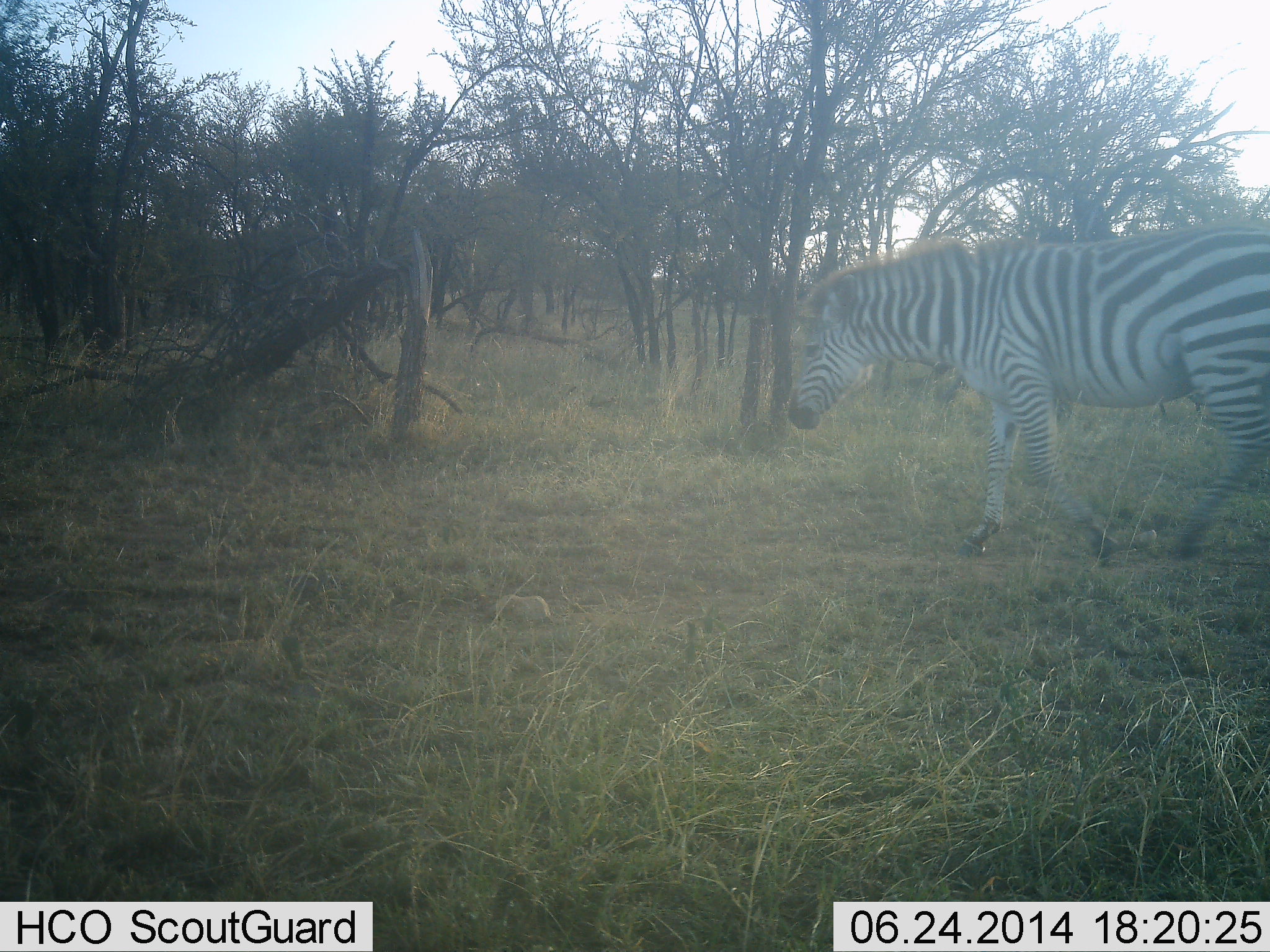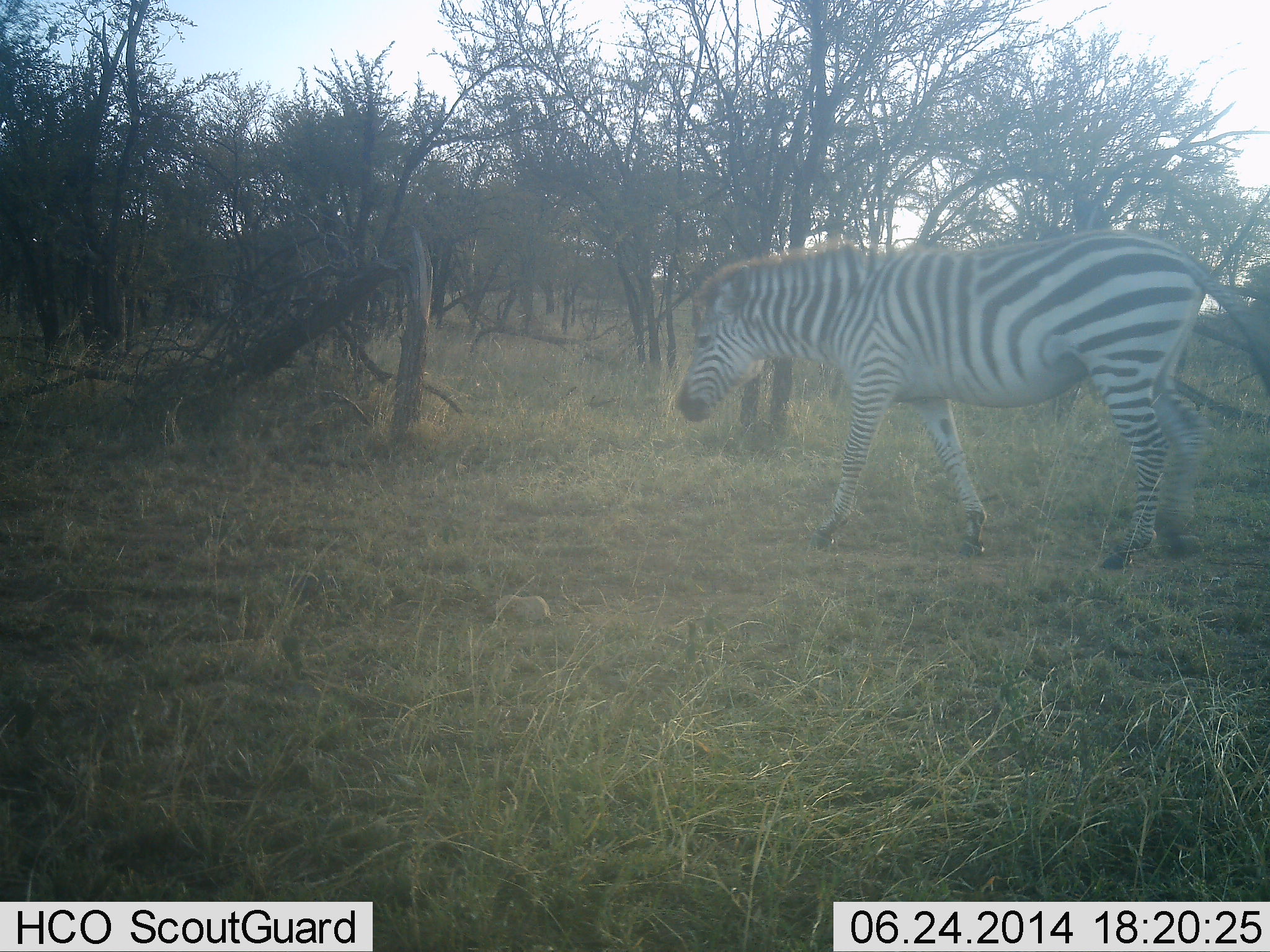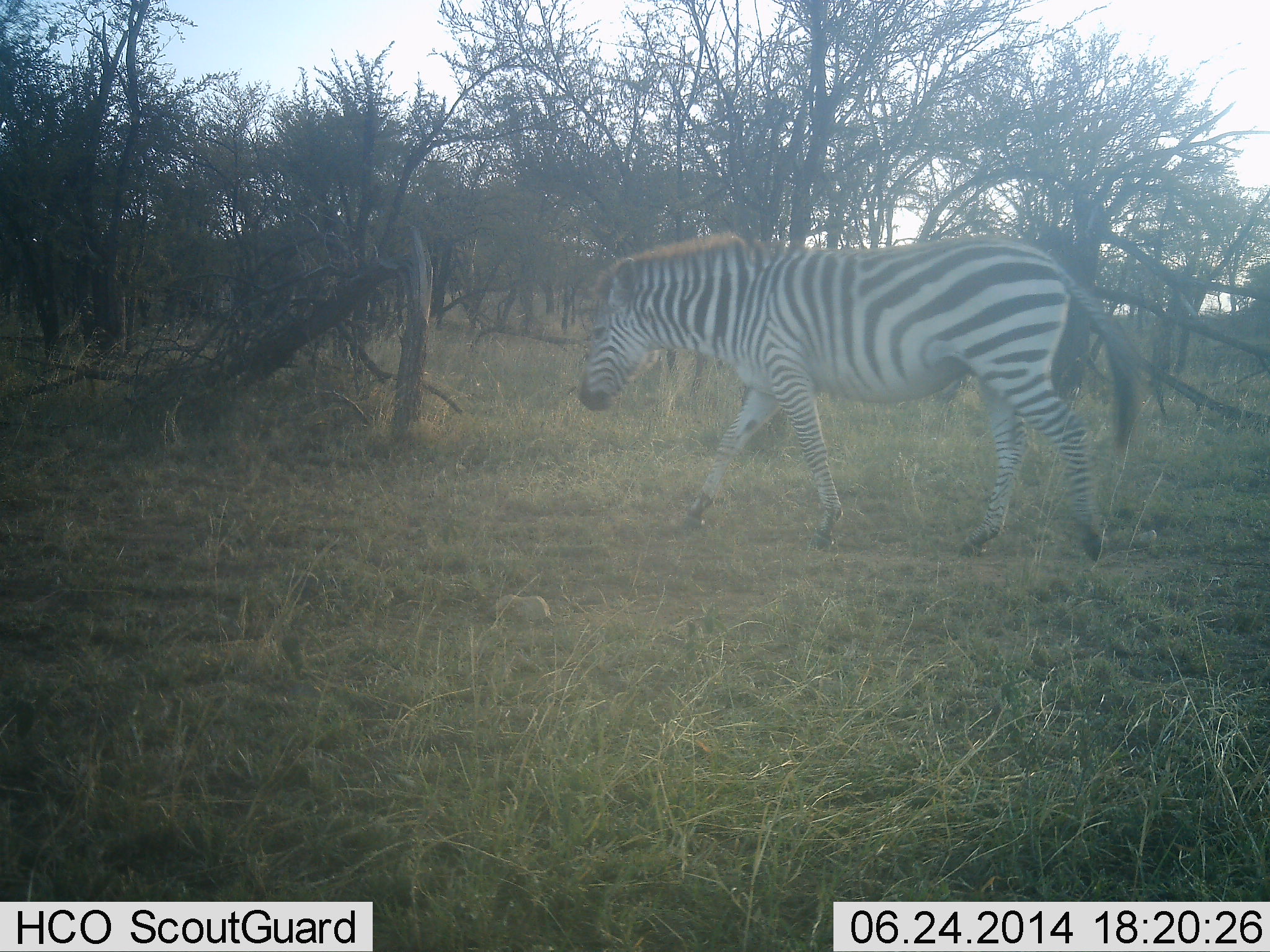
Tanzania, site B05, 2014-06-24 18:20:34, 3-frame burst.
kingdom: Animalia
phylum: Chordata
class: Mammalia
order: Perissodactyla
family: Equidae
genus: Equus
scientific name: Equus quagga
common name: plains zebra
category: zebra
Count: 1.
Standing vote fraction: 0%.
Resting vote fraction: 0%.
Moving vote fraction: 100%.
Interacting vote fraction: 0%.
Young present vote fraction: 0%.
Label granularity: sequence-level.